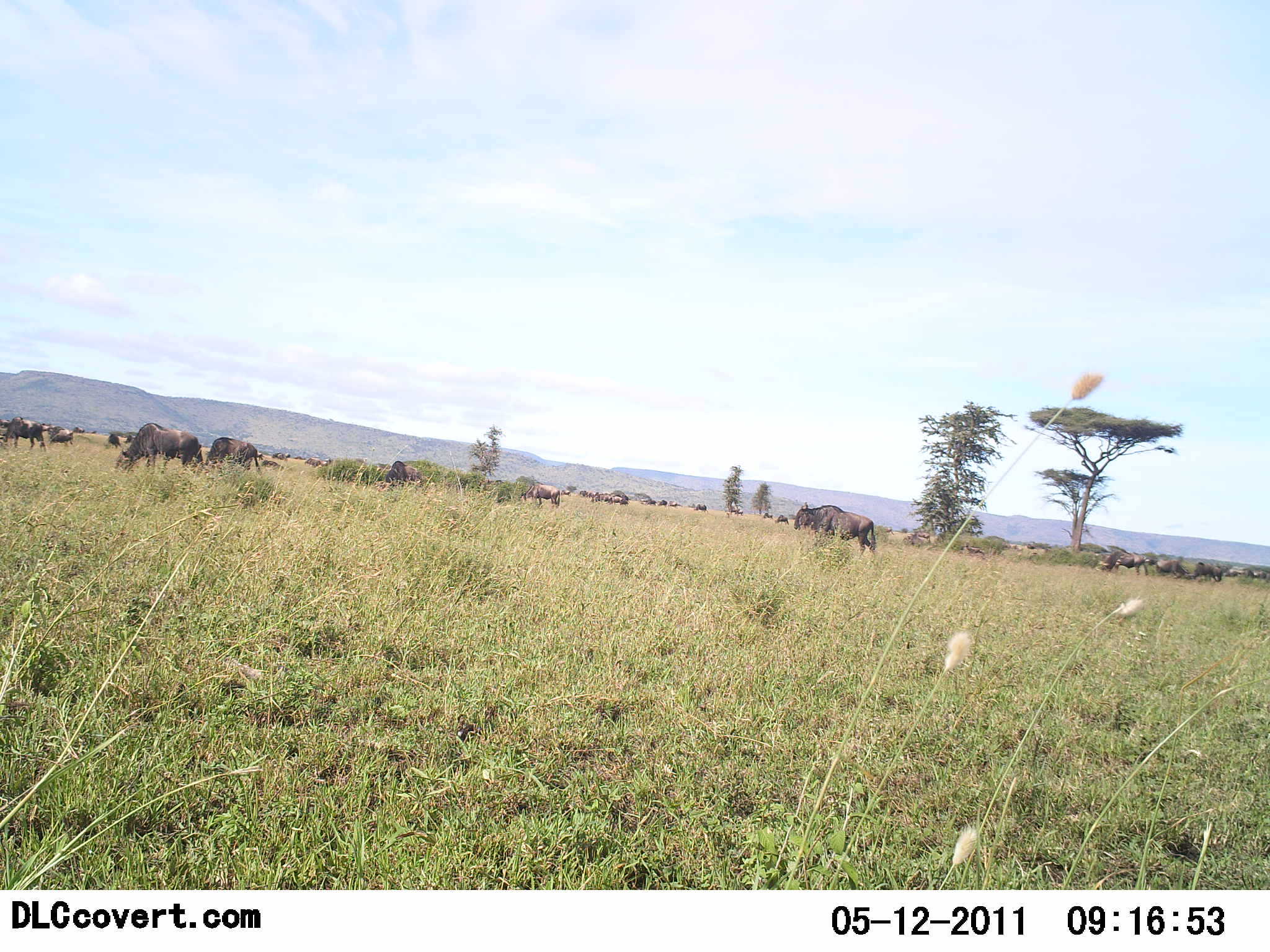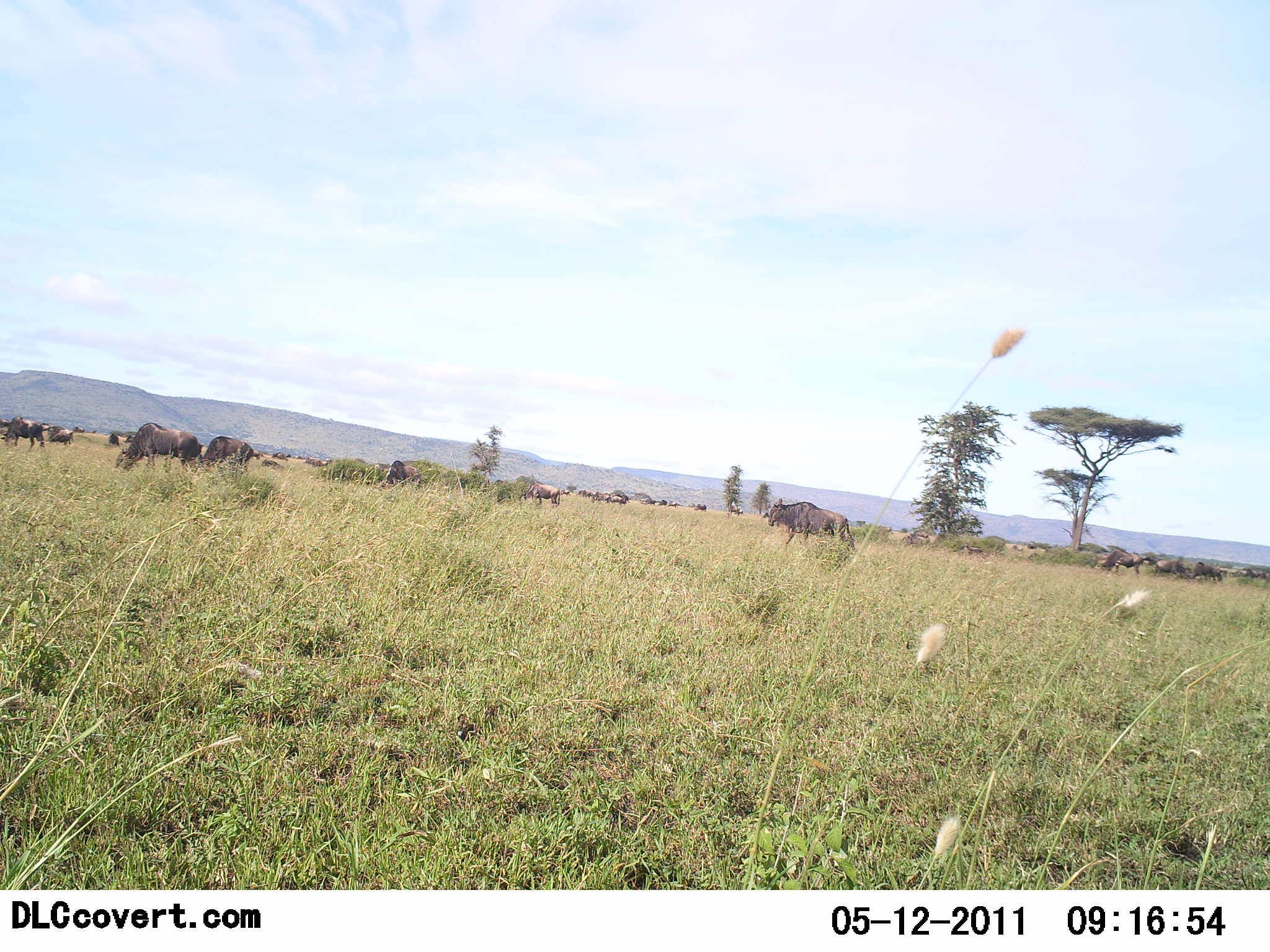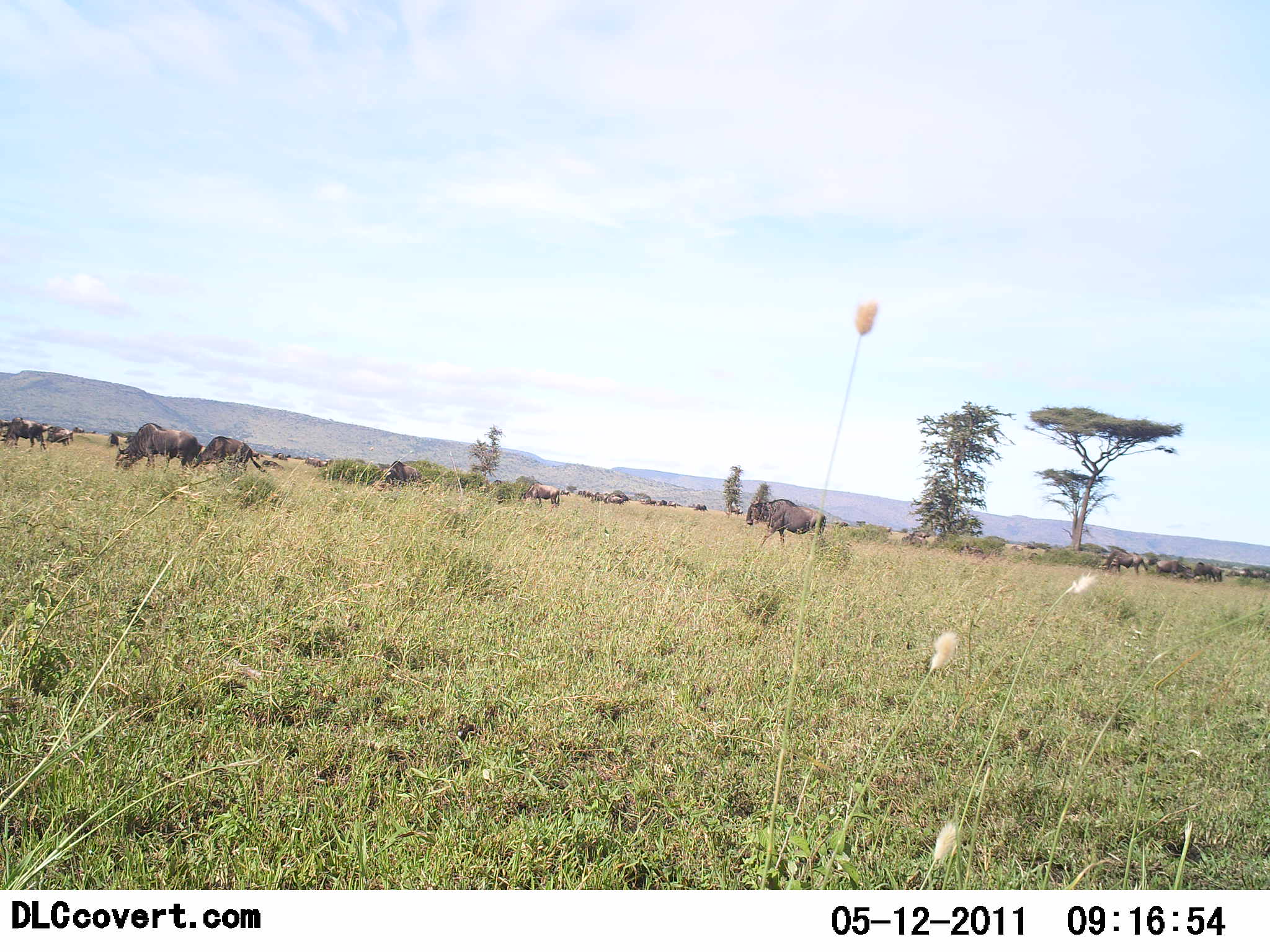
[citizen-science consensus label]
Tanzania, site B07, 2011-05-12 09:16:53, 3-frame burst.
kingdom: Animalia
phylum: Chordata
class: Mammalia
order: Artiodactyla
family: Bovidae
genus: Connochaetes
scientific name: Connochaetes taurinus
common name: blue wildebeest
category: wildebeest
Wildebeest (blue wildebeest) (Connochaetes taurinus), count 11-50. Behavior (volunteer vote fractions): standing 50%, resting 0%, moving 75%, interacting 0%. Young present (vote fraction): 0%. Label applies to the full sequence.